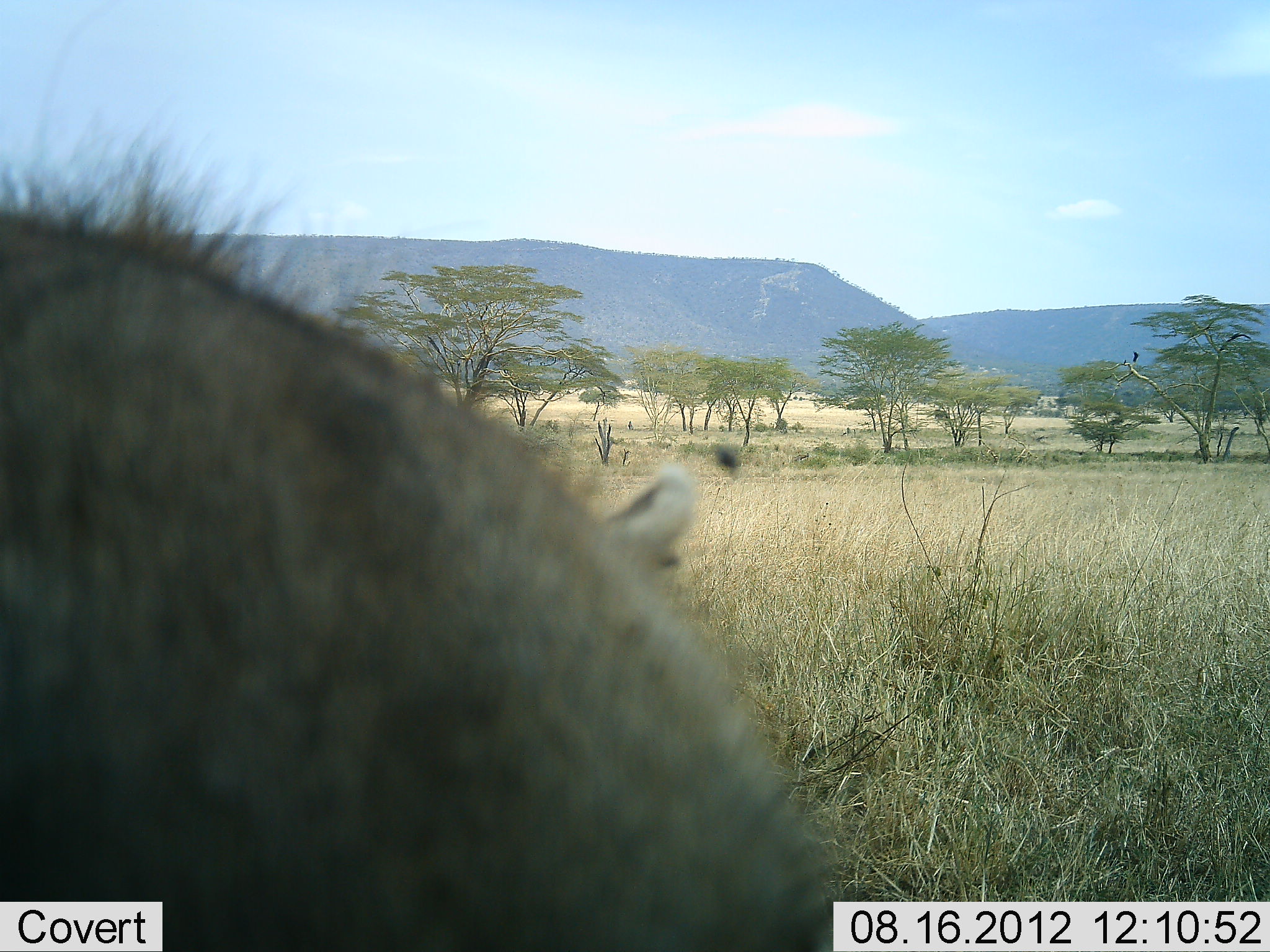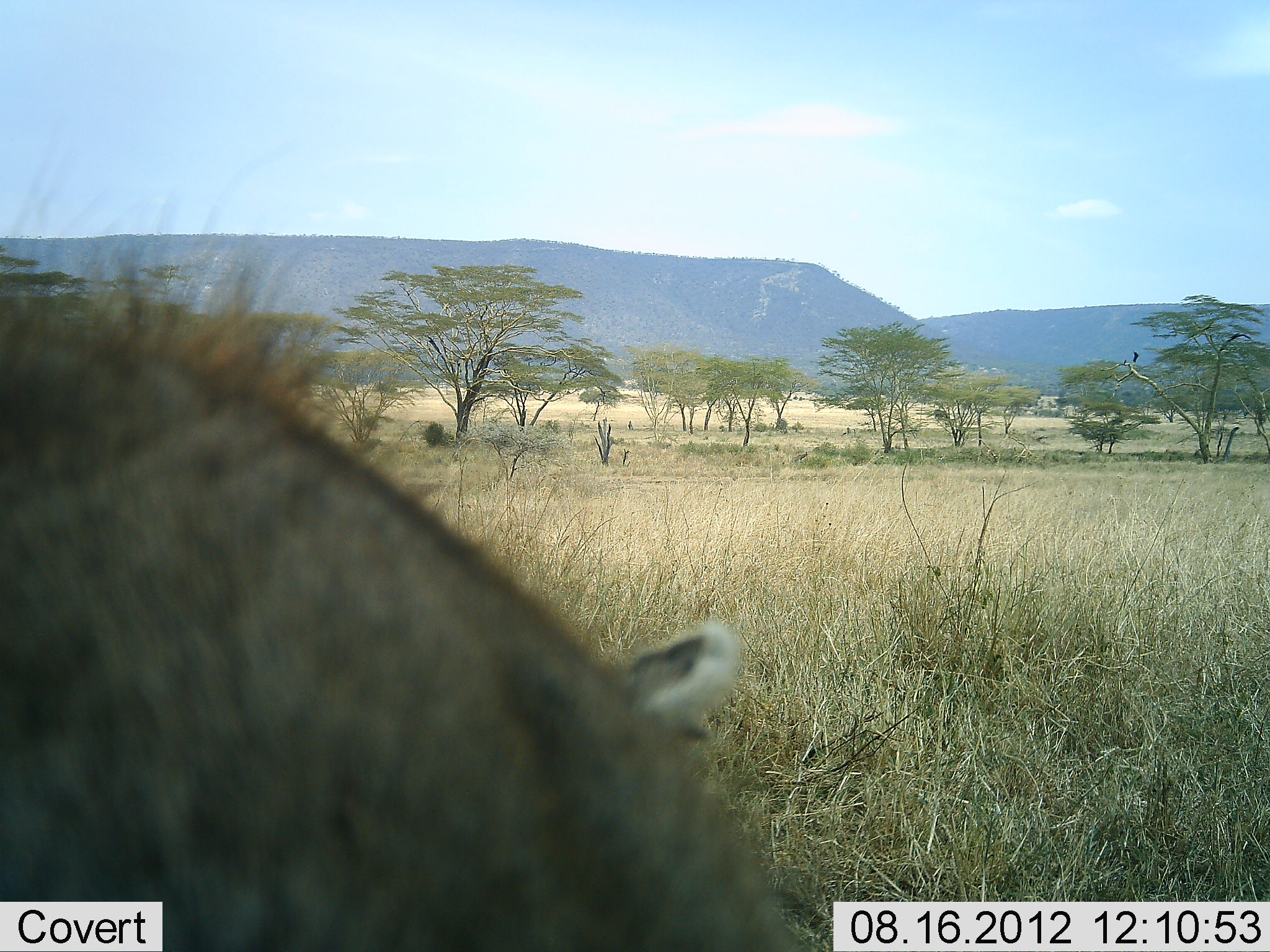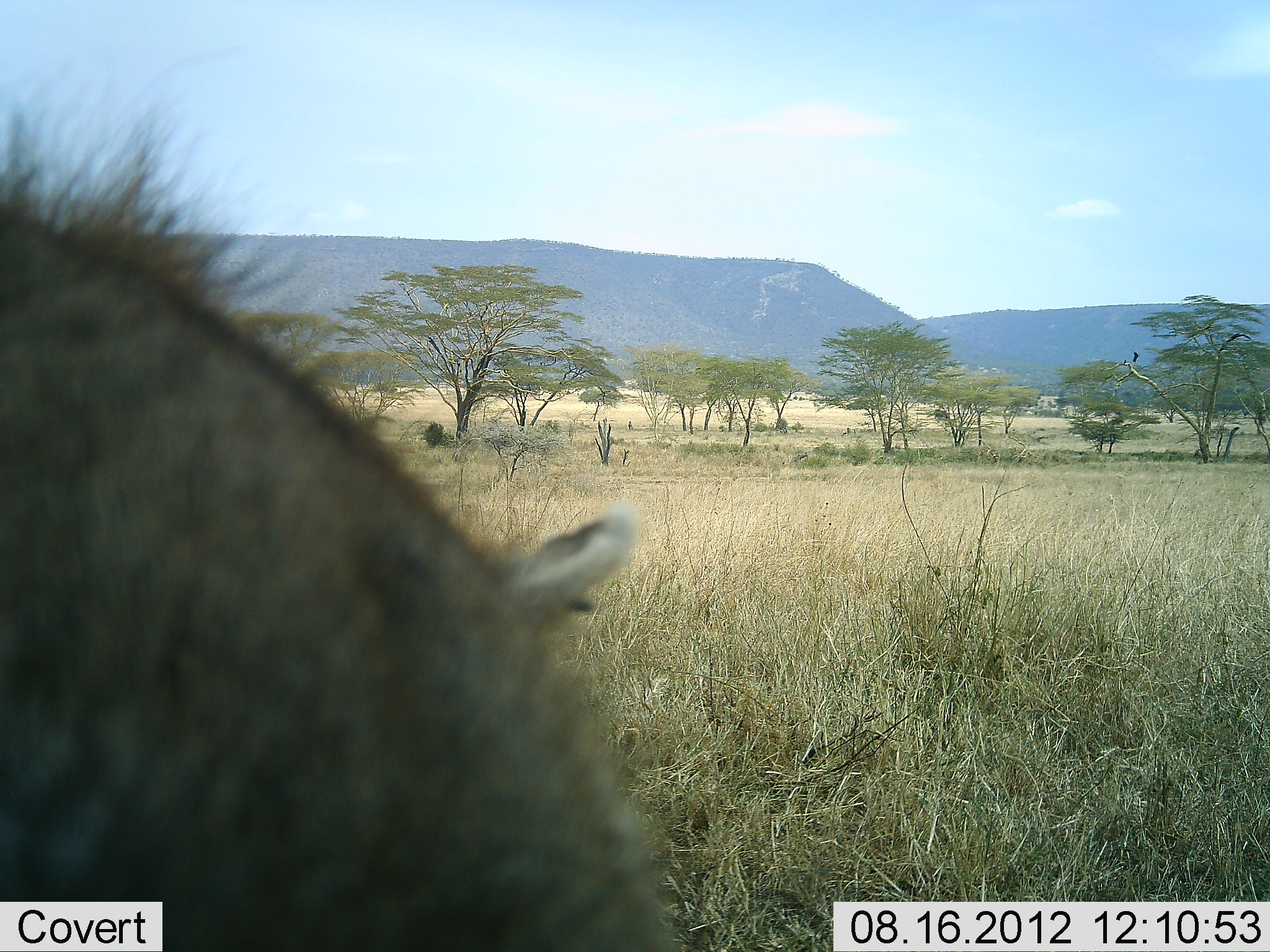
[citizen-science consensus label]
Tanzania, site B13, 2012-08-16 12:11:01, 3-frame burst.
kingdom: Animalia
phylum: Chordata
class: Mammalia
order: Artiodactyla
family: Suidae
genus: Phacochoerus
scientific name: Phacochoerus africanus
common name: warthog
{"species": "warthog (Phacochoerus africanus)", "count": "1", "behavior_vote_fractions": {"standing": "70%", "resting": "0%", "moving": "10%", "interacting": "0%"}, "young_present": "0%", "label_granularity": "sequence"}